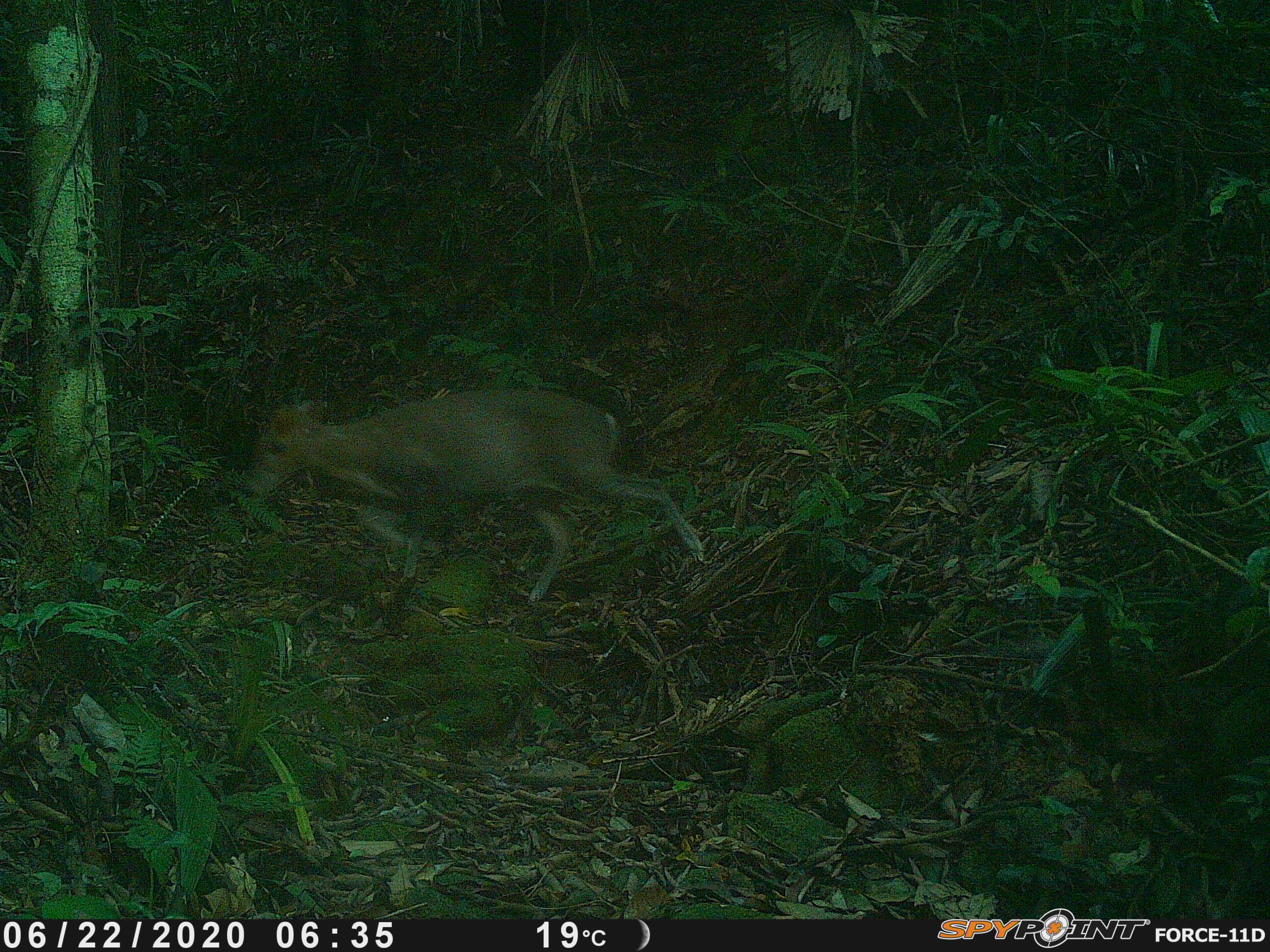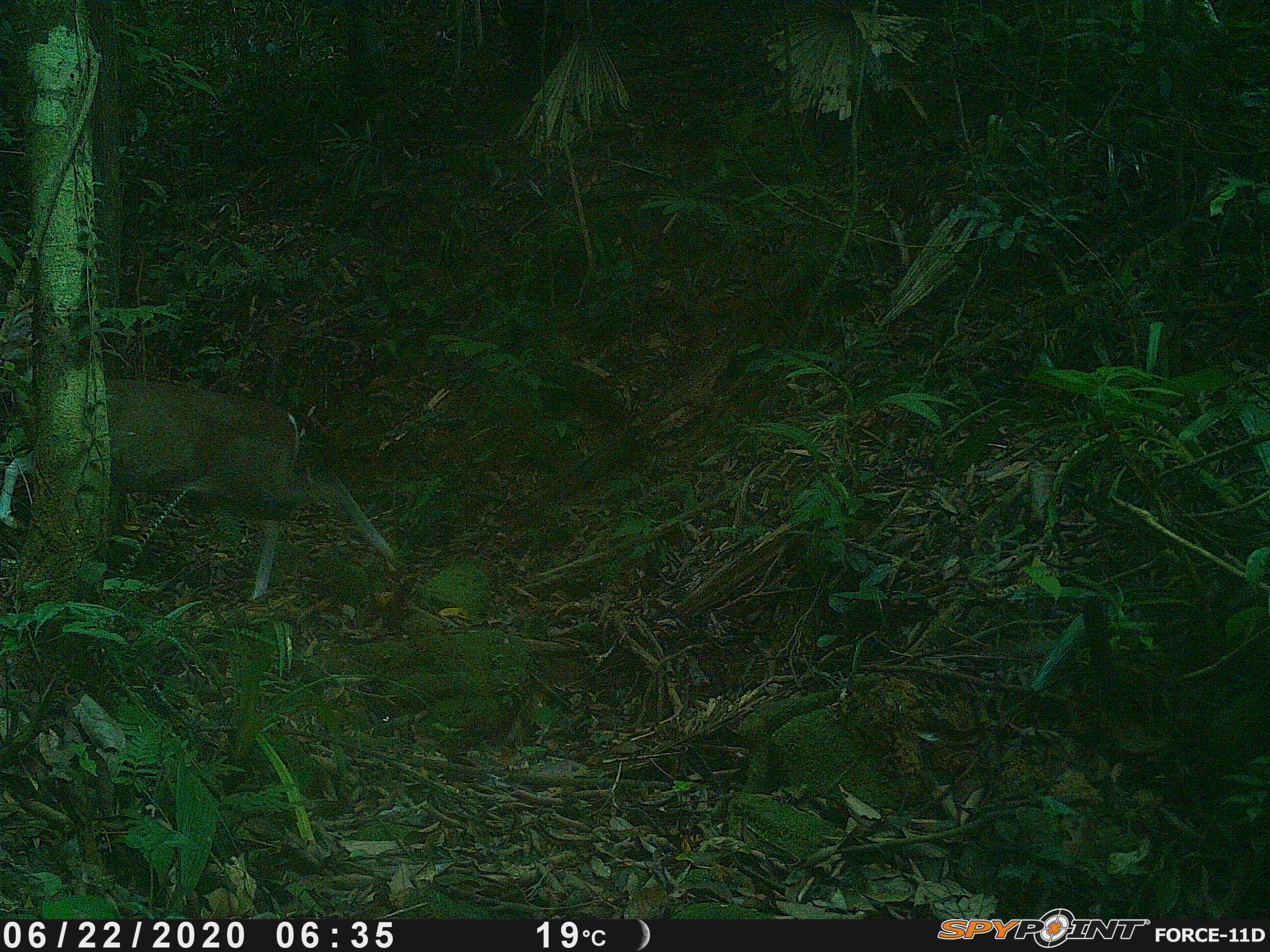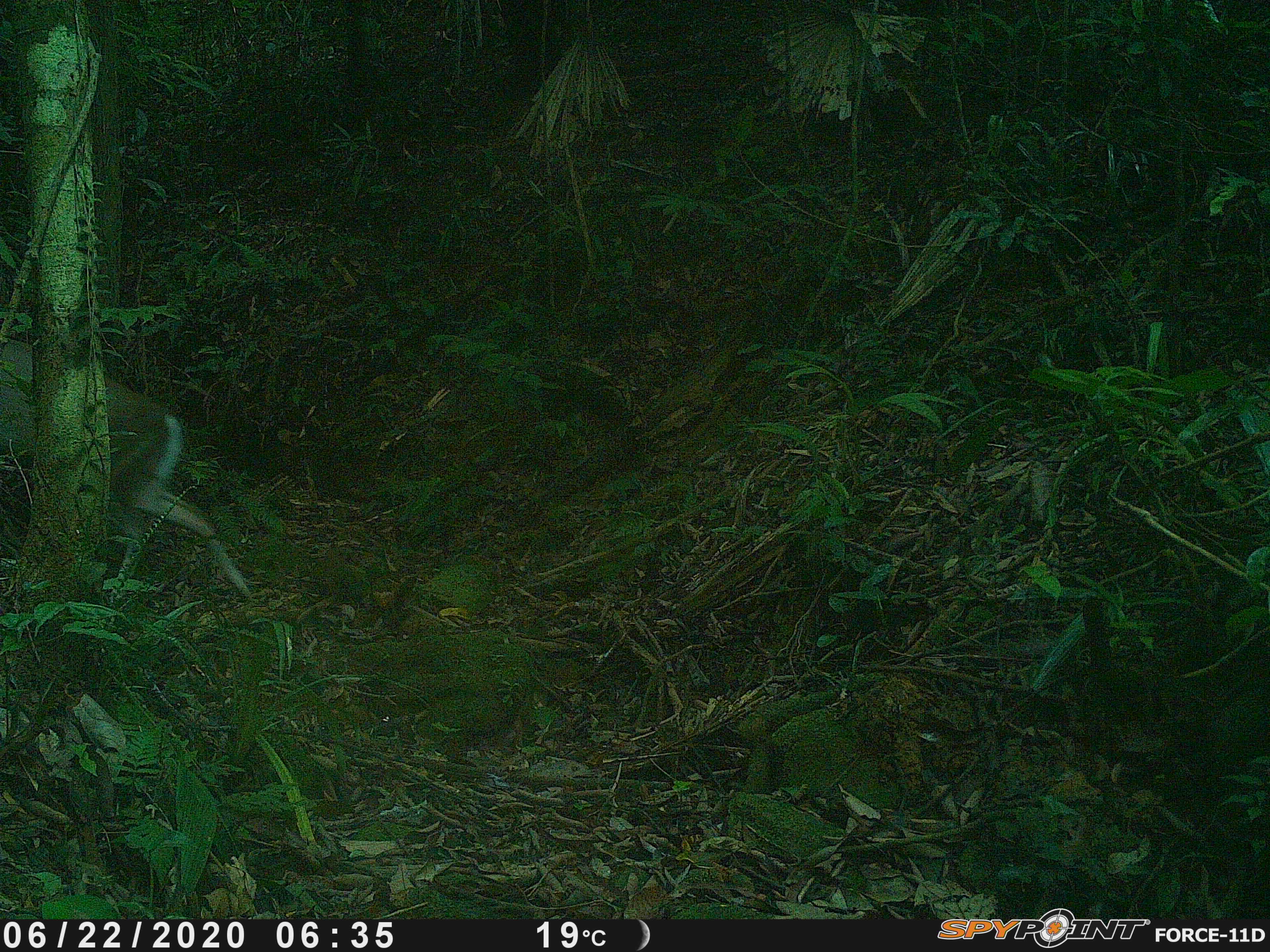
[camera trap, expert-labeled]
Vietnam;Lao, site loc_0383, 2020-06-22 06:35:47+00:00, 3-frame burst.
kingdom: Animalia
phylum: Chordata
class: Mammalia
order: Artiodactyla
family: Cervidae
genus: Muntiacus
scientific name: Muntiacus rooseveltorum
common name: roosevelt's muntjac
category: roosevelts muntjac group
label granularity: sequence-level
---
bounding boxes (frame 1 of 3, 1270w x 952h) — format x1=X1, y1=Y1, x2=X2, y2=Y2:
roosevelts muntjac group: x1=240, y1=388, x2=702, y2=603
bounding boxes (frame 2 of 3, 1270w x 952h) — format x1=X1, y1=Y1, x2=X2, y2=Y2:
roosevelts muntjac group: x1=0, y1=365, x2=404, y2=601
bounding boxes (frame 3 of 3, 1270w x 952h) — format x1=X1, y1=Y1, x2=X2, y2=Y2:
roosevelts muntjac group: x1=0, y1=334, x2=253, y2=605